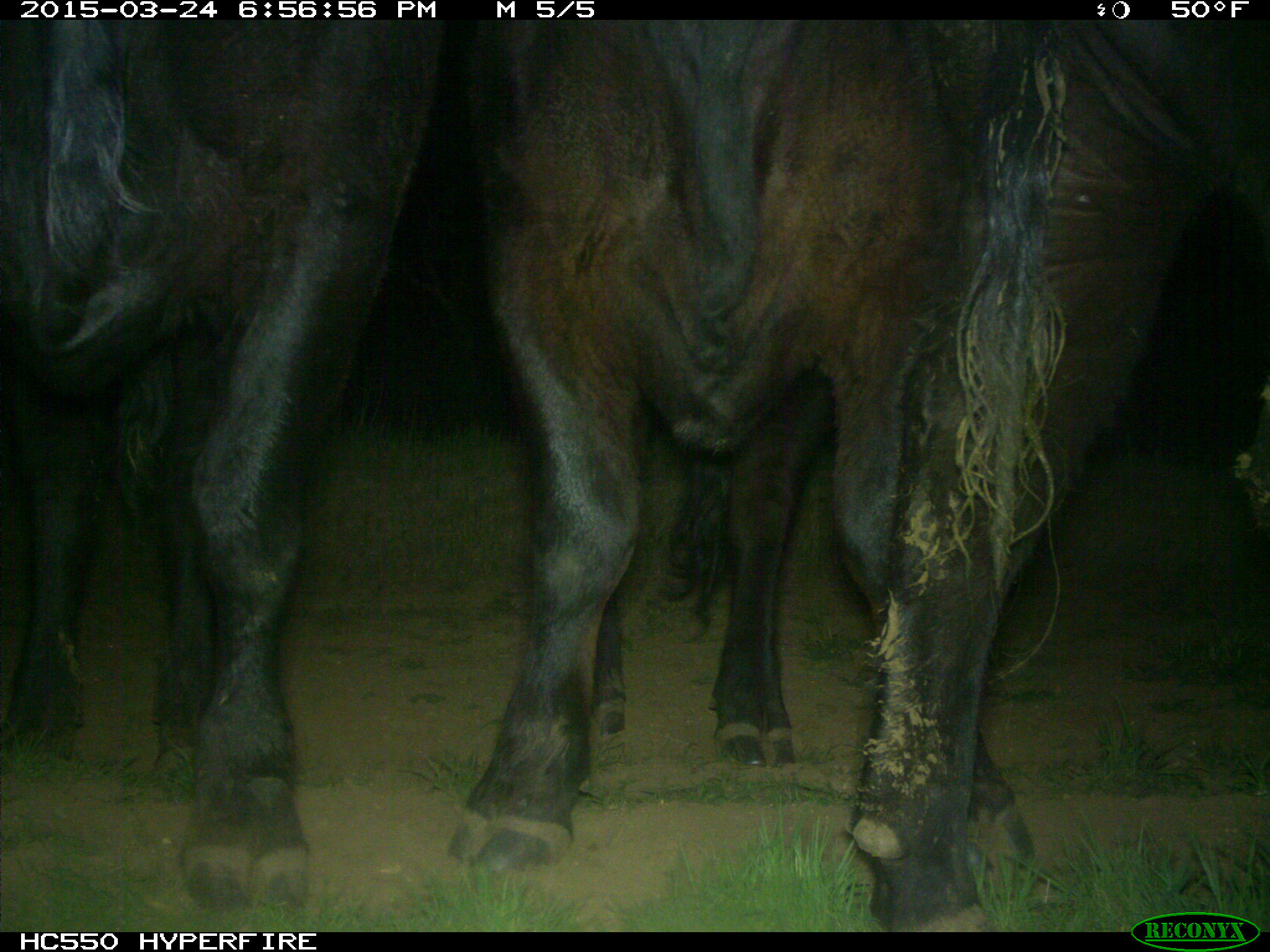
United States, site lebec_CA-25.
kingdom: Animalia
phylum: Chordata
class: Mammalia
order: Artiodactyla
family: Bovidae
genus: Bos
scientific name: Bos taurus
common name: domestic cow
Bos taurus (domestic cow).